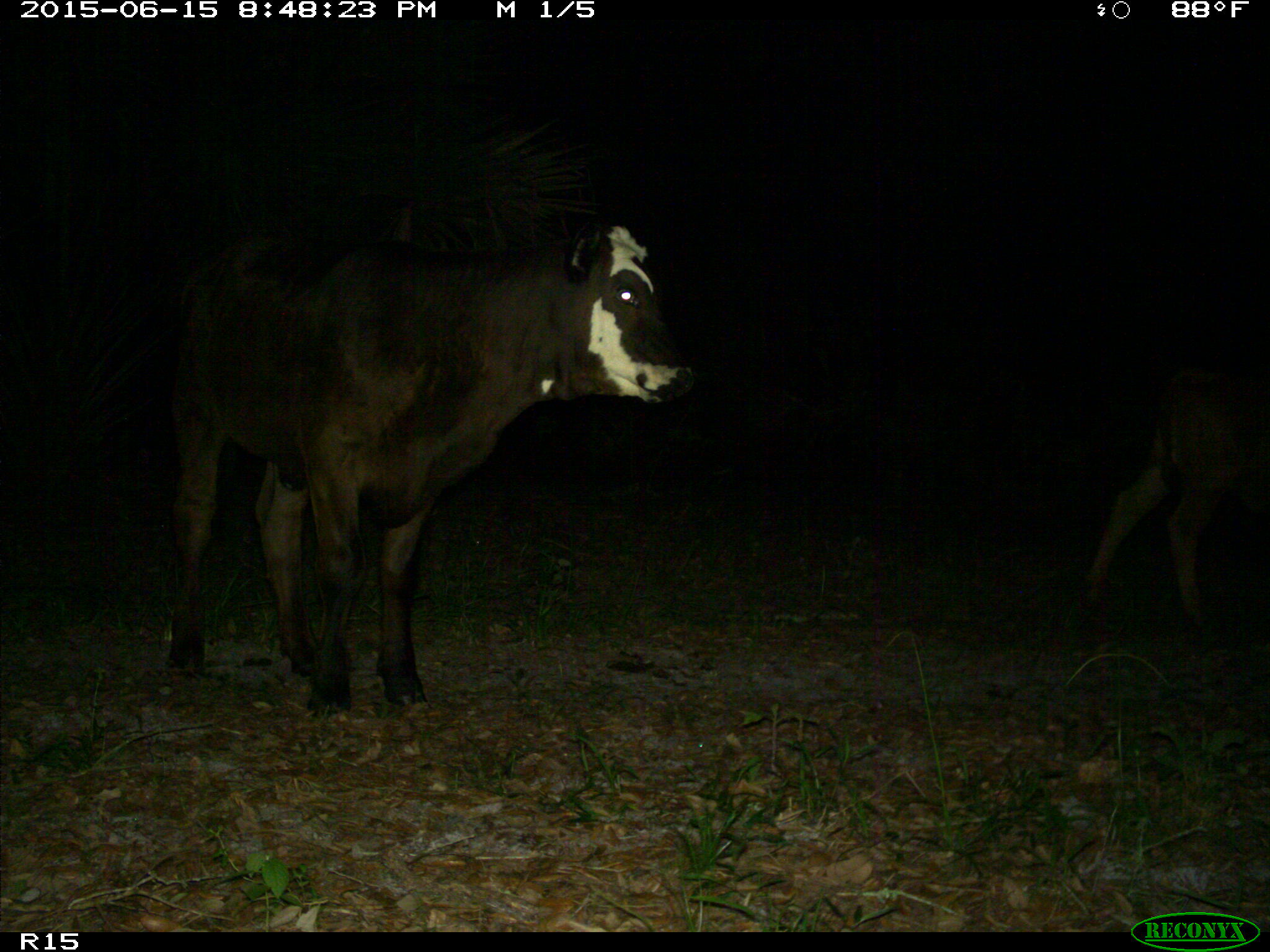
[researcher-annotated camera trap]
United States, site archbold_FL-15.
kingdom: Animalia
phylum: Chordata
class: Mammalia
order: Artiodactyla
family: Bovidae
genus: Bos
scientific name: Bos taurus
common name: domestic cow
Bos taurus (domestic cow).